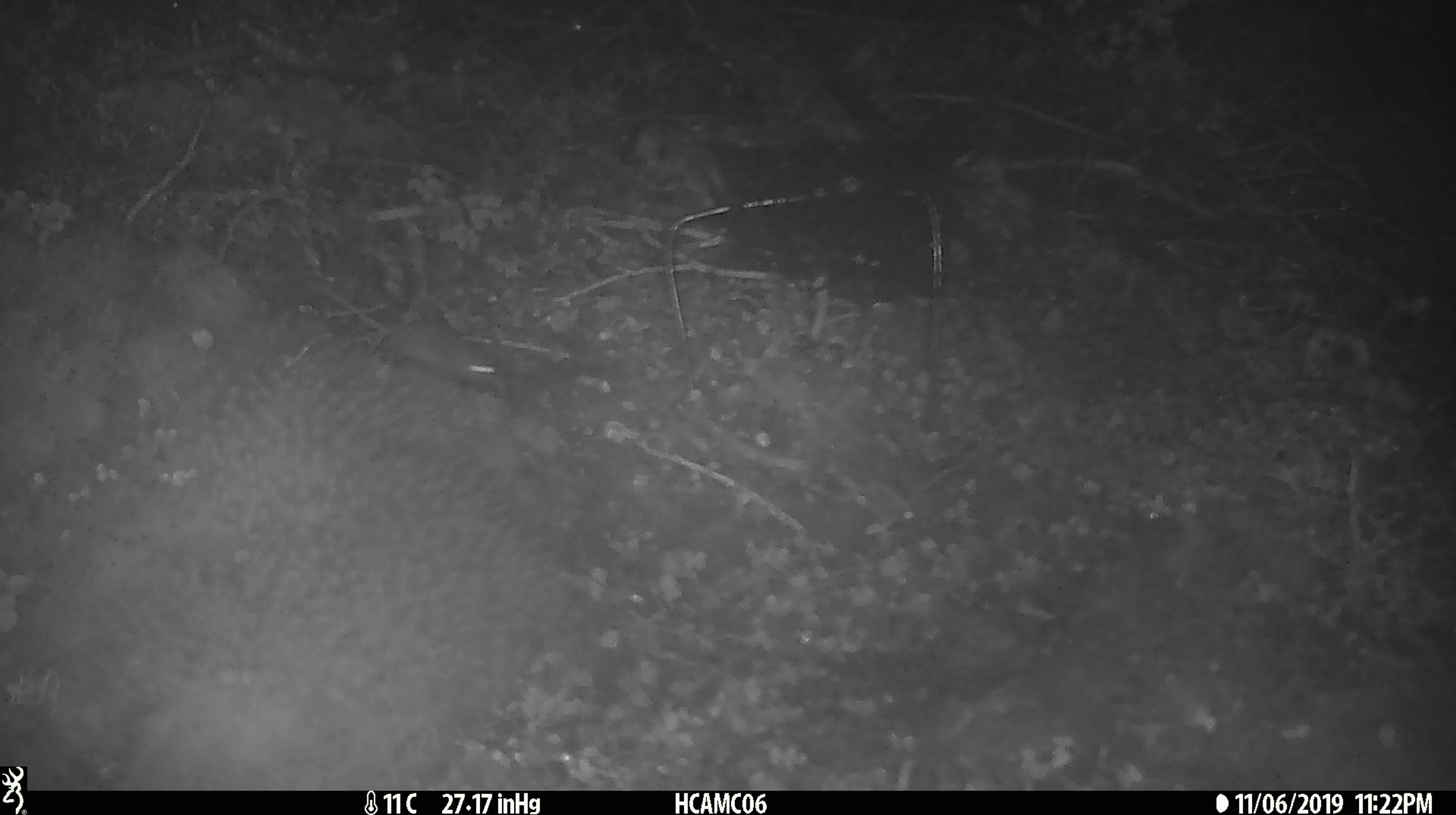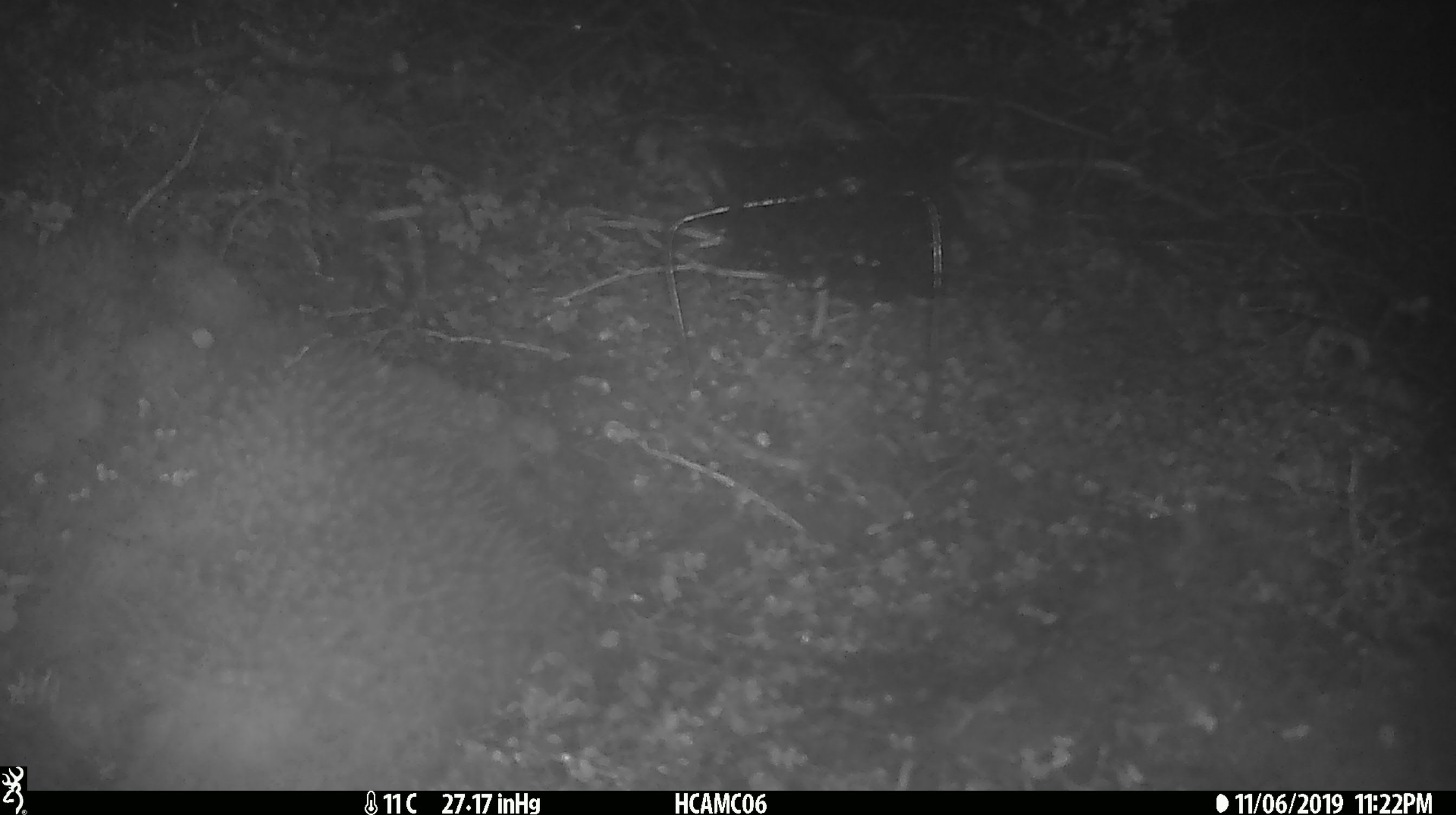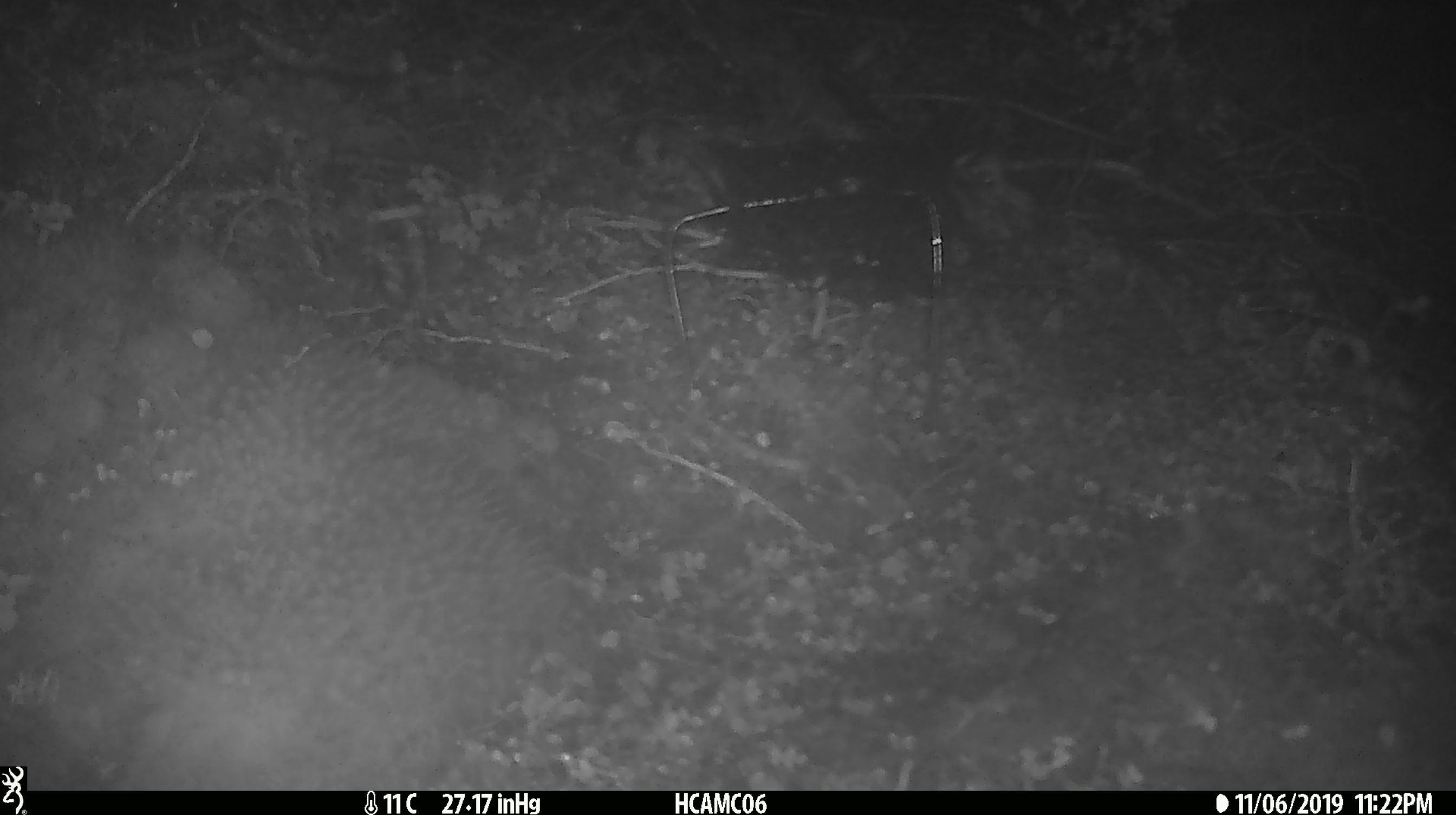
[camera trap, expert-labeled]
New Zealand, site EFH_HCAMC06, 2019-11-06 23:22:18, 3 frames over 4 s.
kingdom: Animalia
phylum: Chordata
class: Mammalia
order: Rodentia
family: Muridae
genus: Mus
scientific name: Mus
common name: mouse